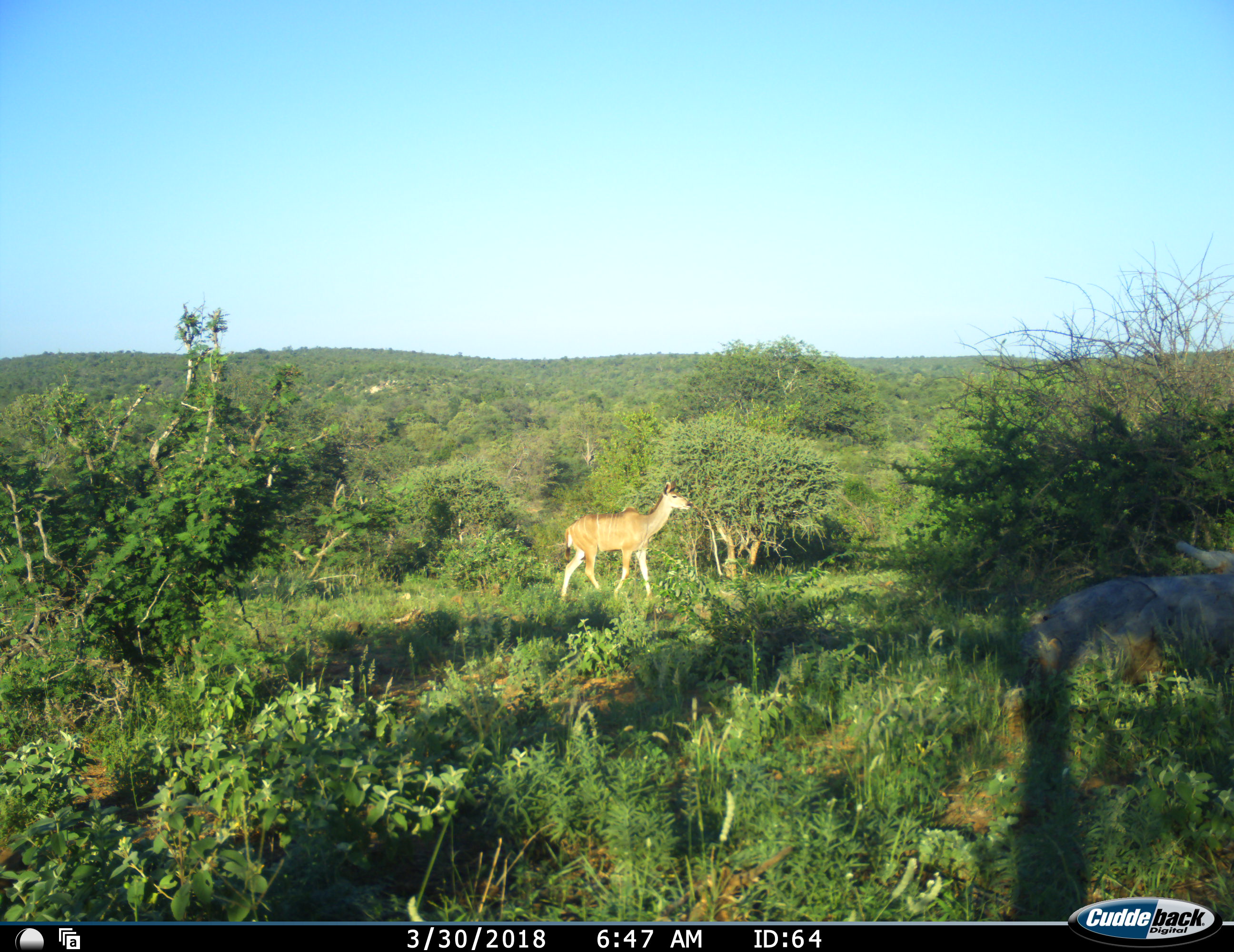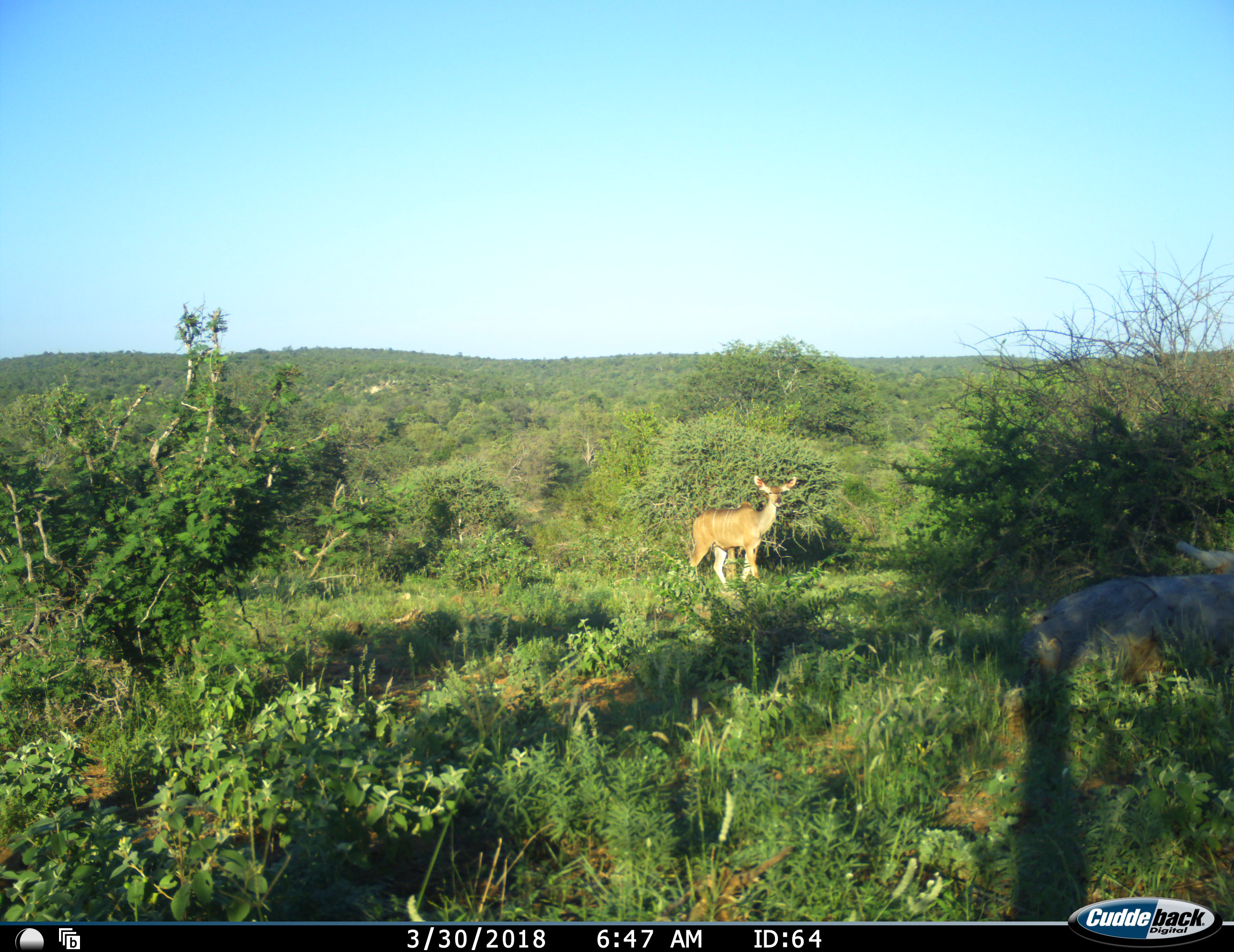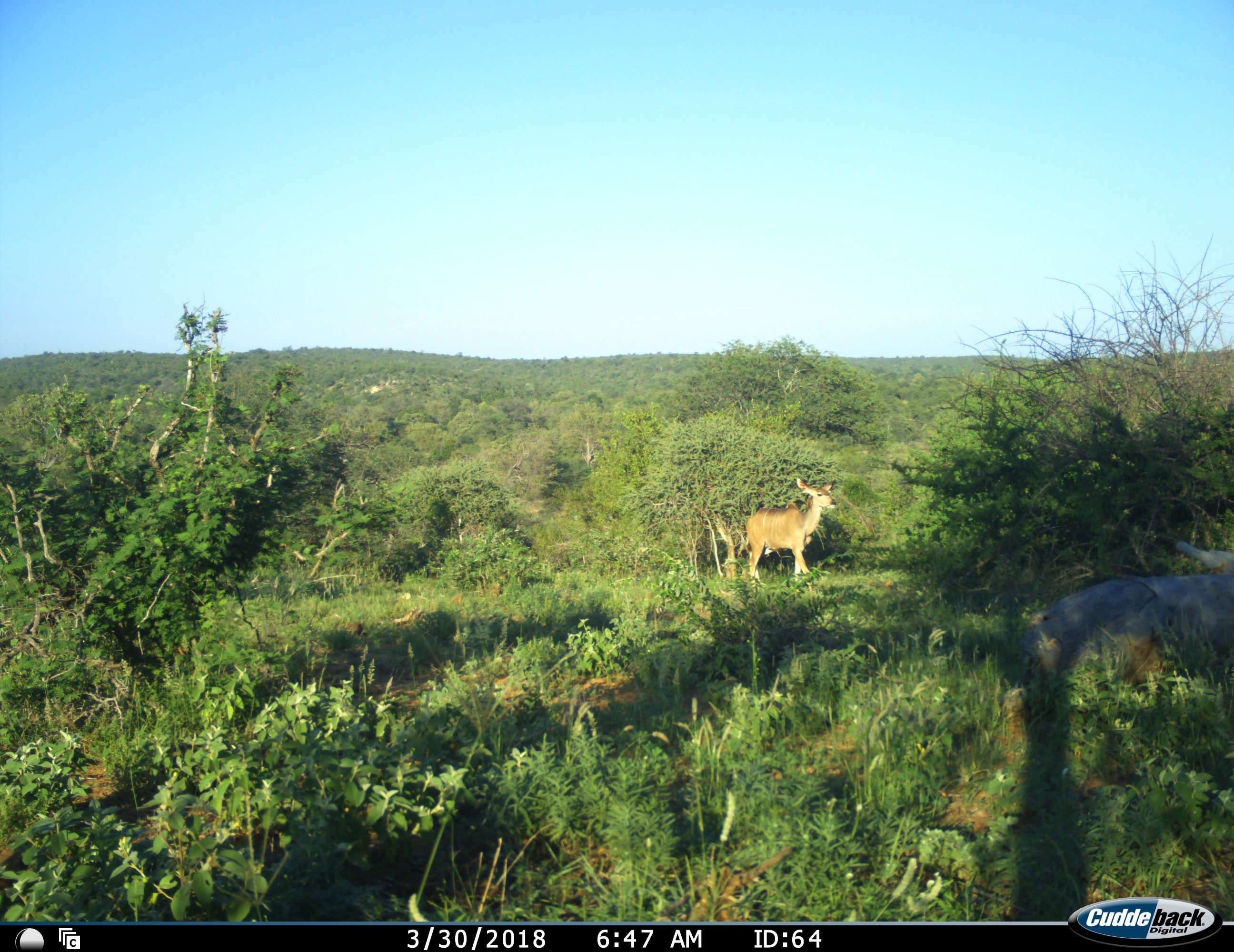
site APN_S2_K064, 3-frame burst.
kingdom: Animalia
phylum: Chordata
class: Mammalia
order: Artiodactyla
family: Bovidae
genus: Tragelaphus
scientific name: Tragelaphus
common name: kudu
Kudu (Tragelaphus), count 1. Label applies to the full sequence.